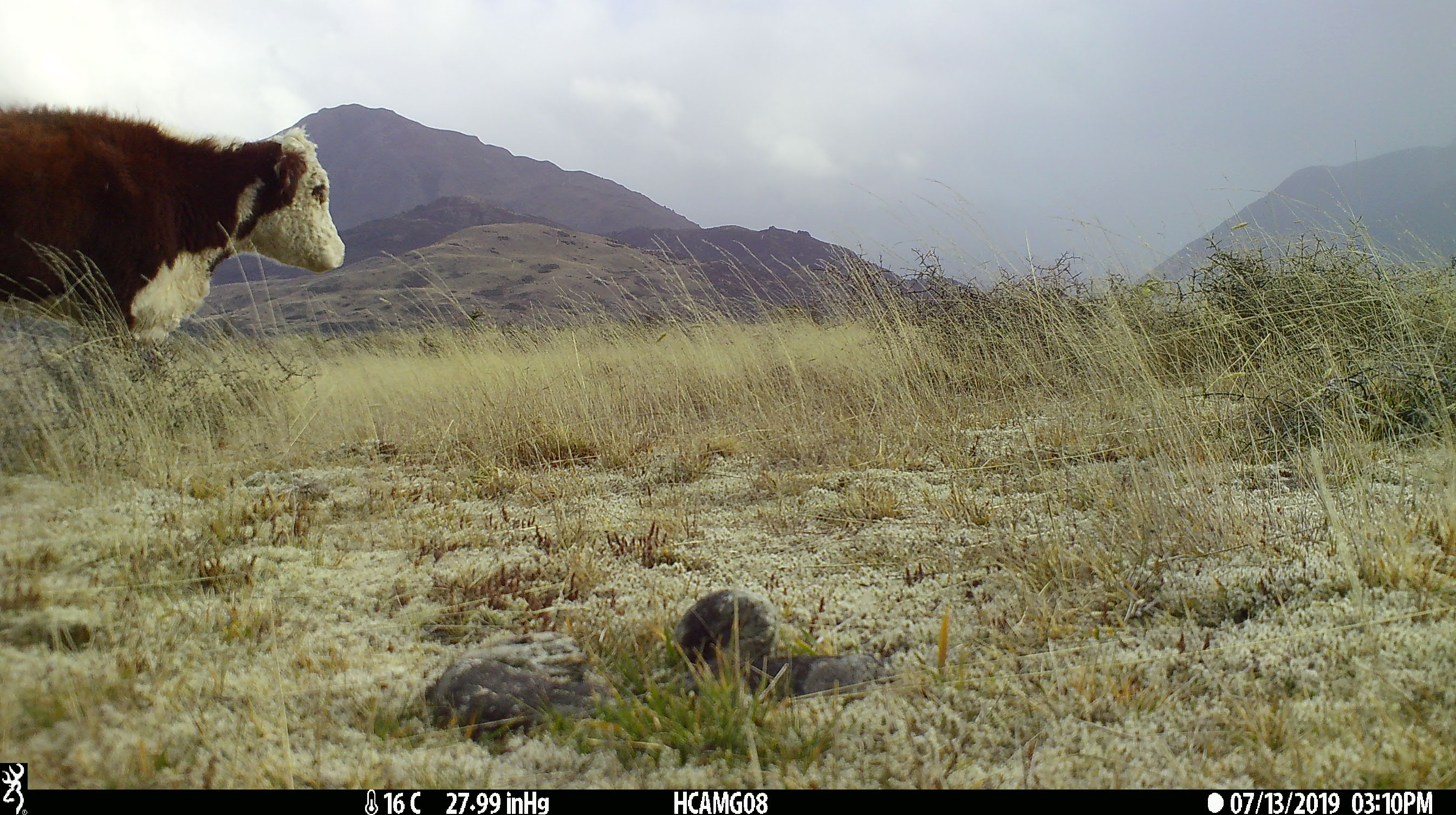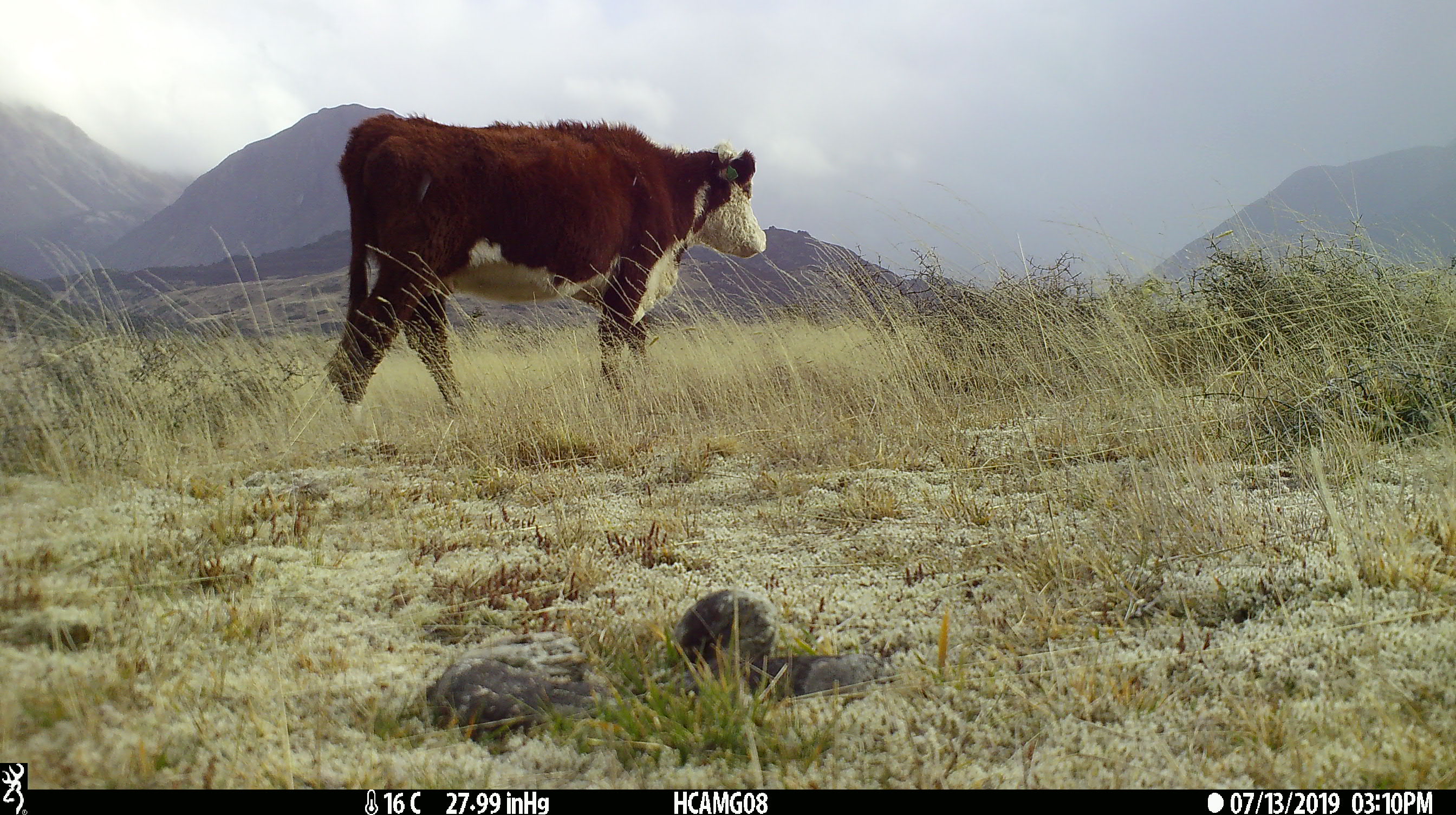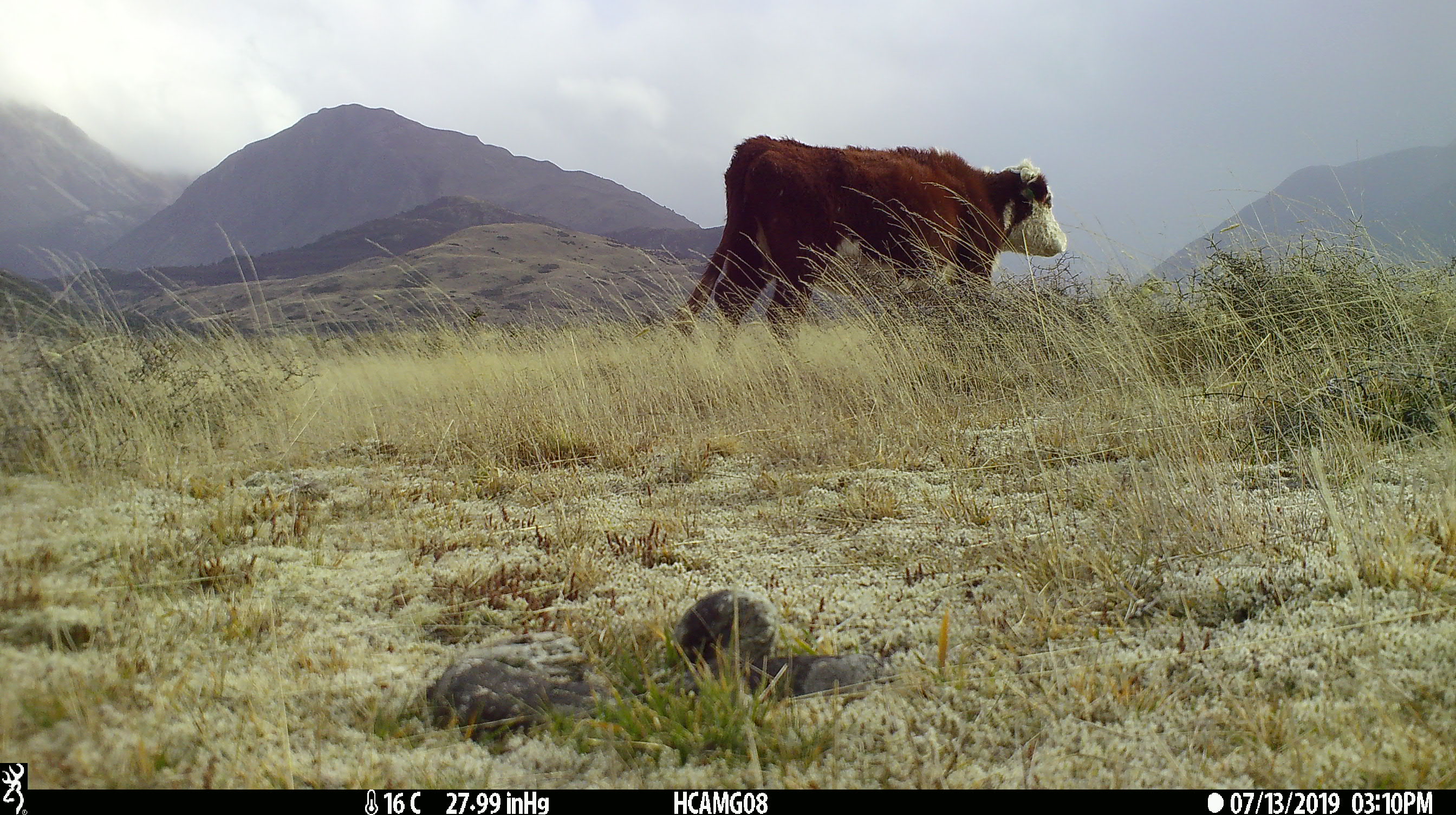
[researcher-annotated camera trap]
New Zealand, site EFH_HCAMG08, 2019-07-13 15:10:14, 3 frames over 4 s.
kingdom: Animalia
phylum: Chordata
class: Mammalia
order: Artiodactyla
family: Bovidae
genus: Bos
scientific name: Bos taurus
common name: domestic cow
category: cow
Cow (domestic cow) (Bos taurus).